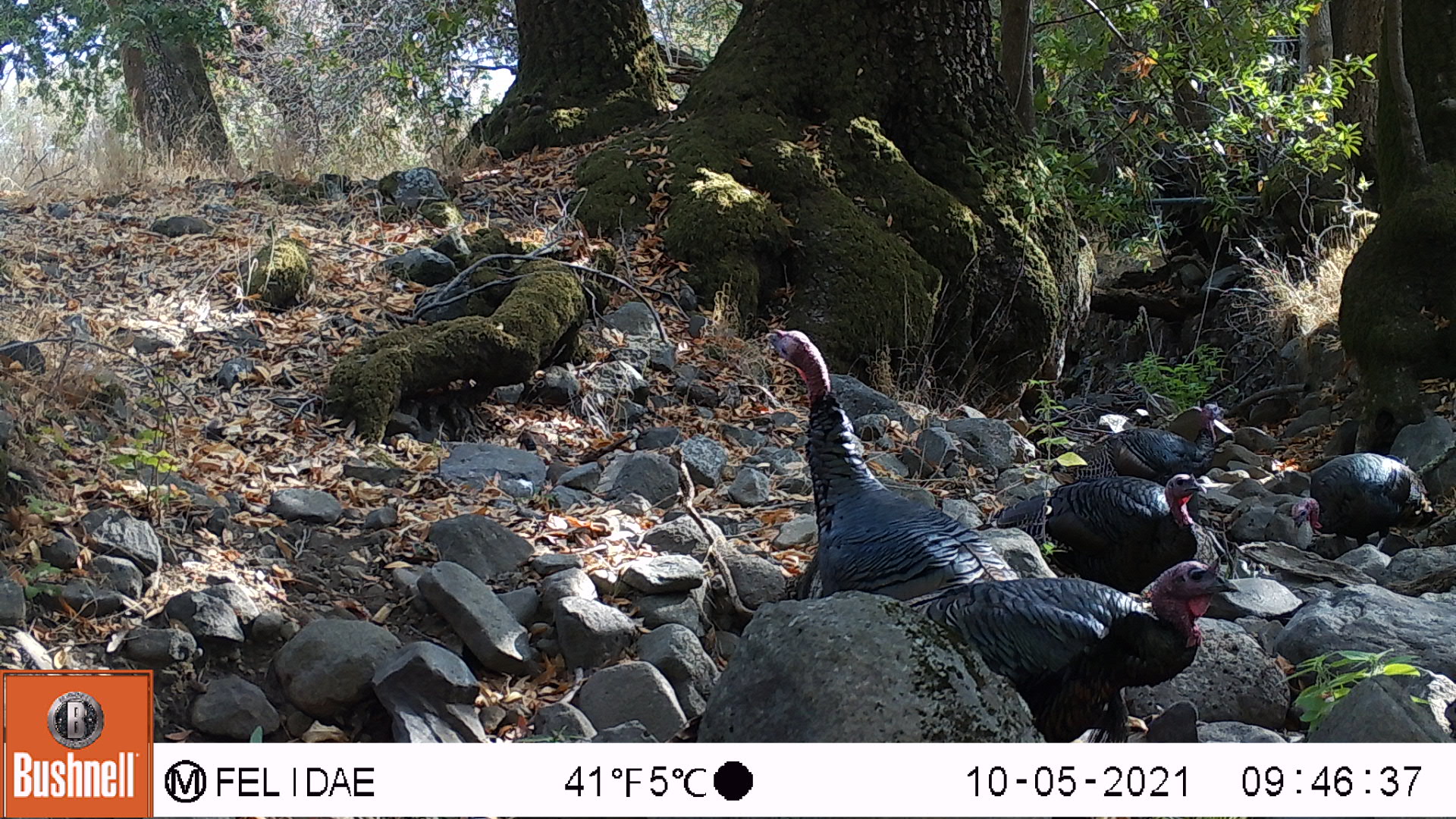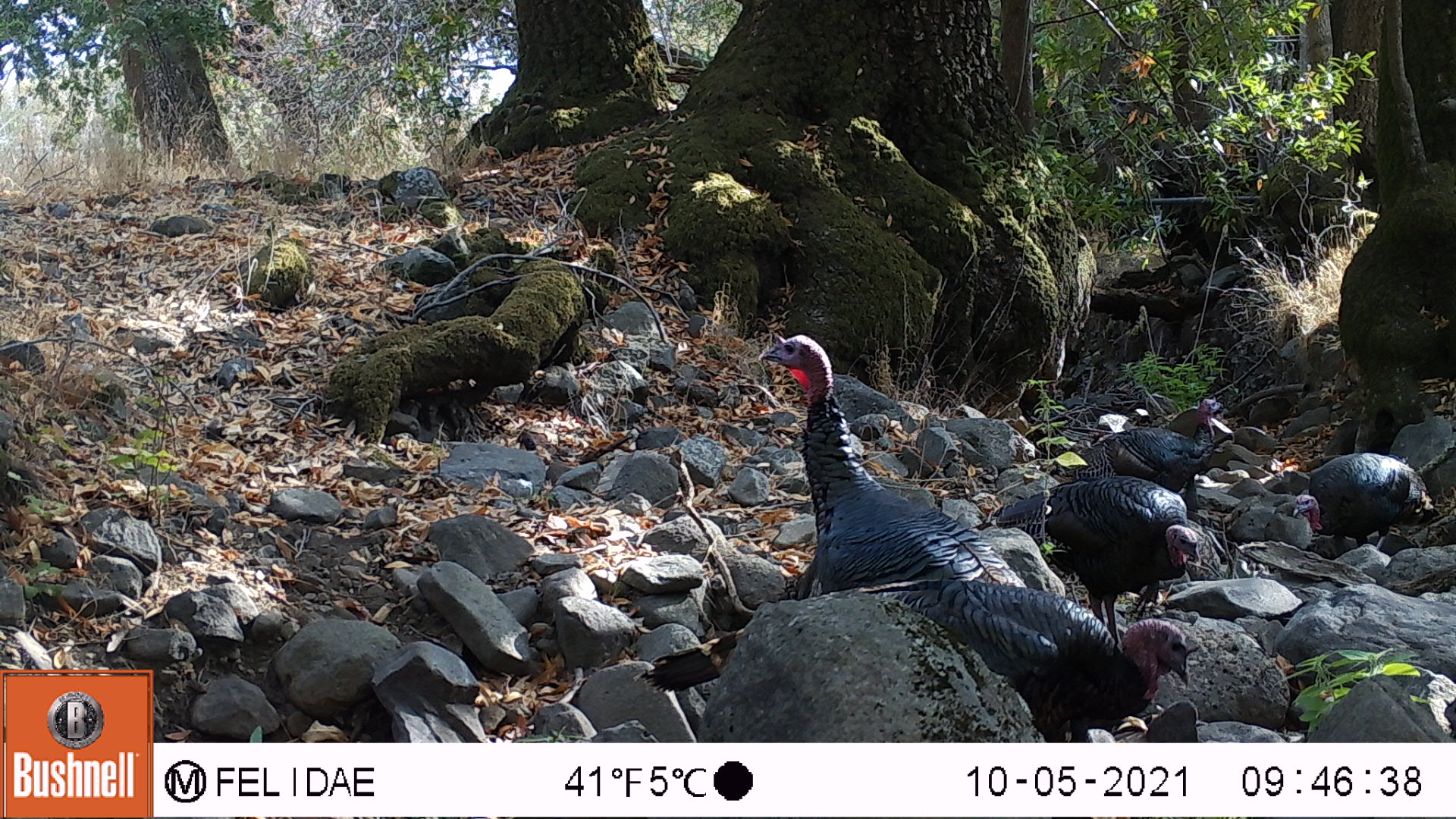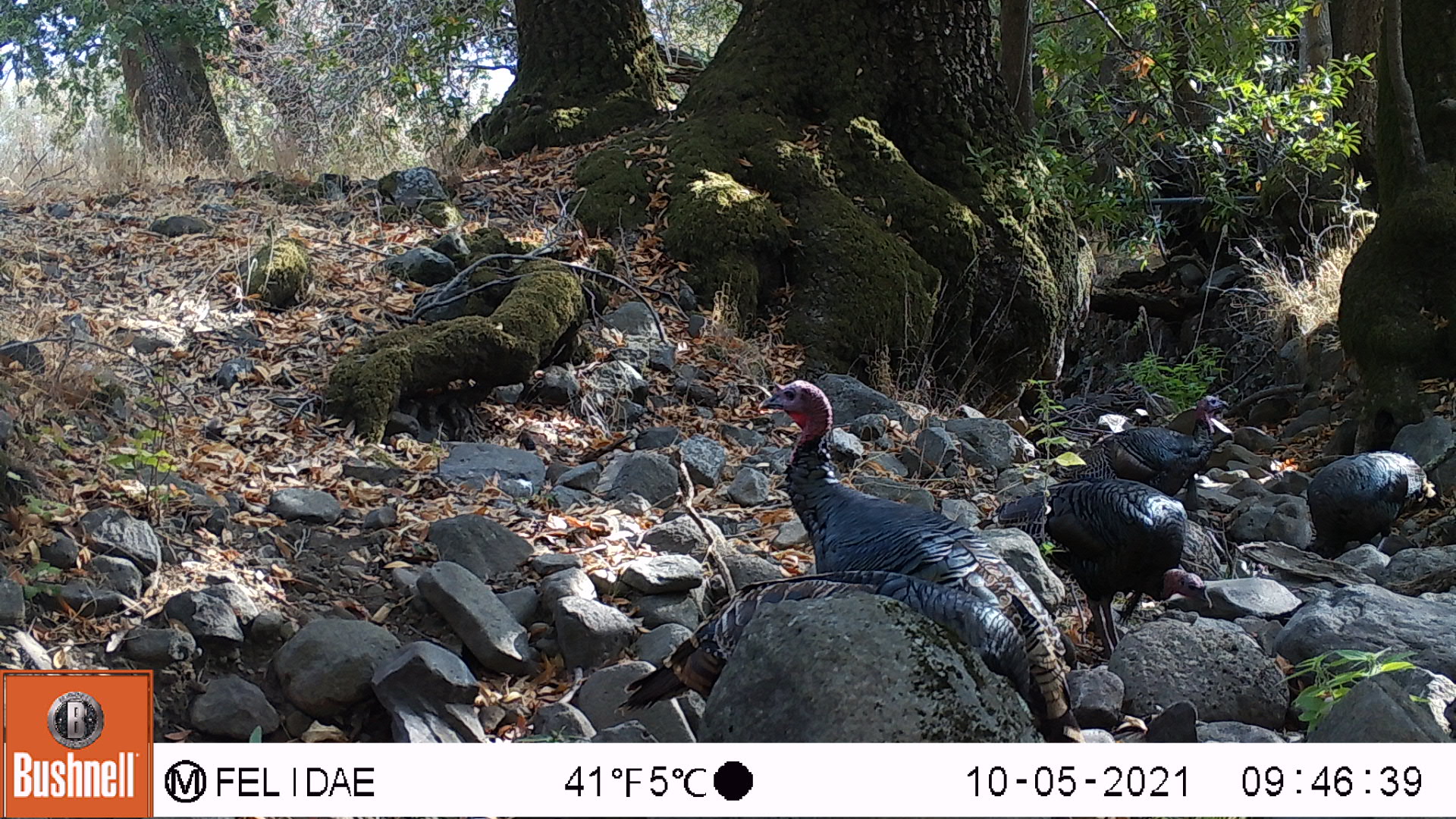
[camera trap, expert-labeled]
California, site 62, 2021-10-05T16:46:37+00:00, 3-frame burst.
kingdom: Animalia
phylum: Chordata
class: Aves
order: Galliformes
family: Phasianidae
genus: Meleagris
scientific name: Meleagris gallopavo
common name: turkey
Turkey (Meleagris gallopavo).